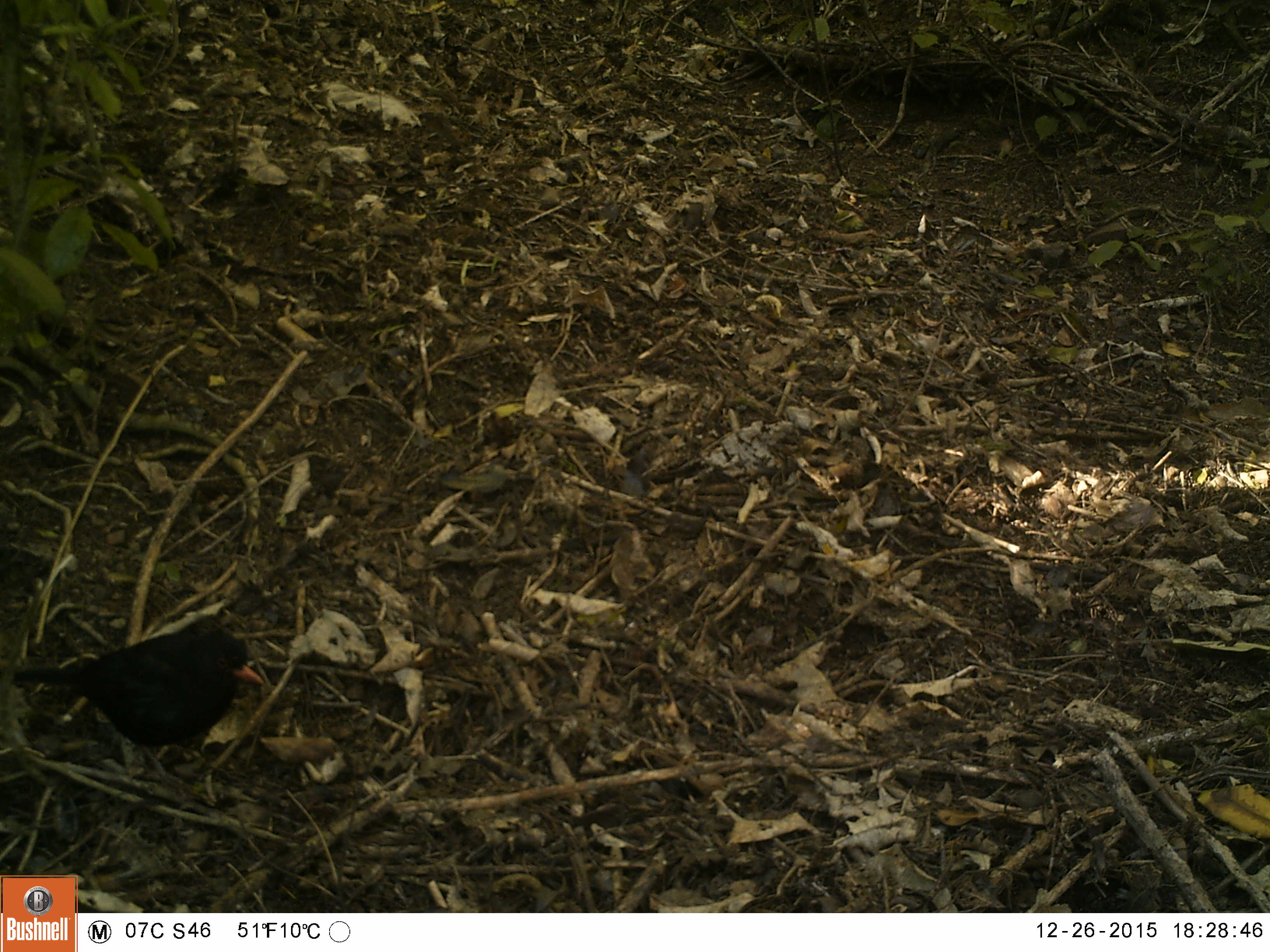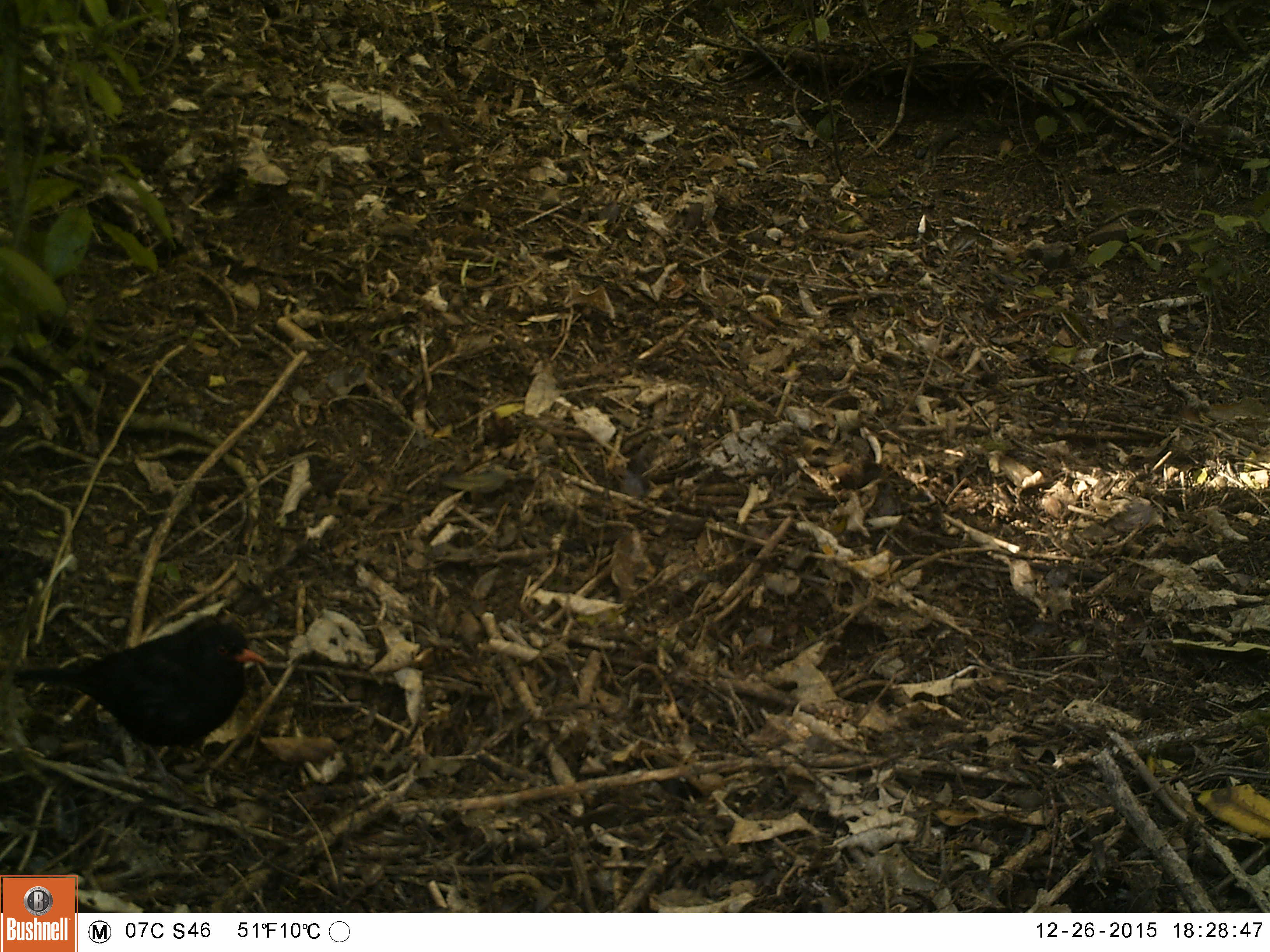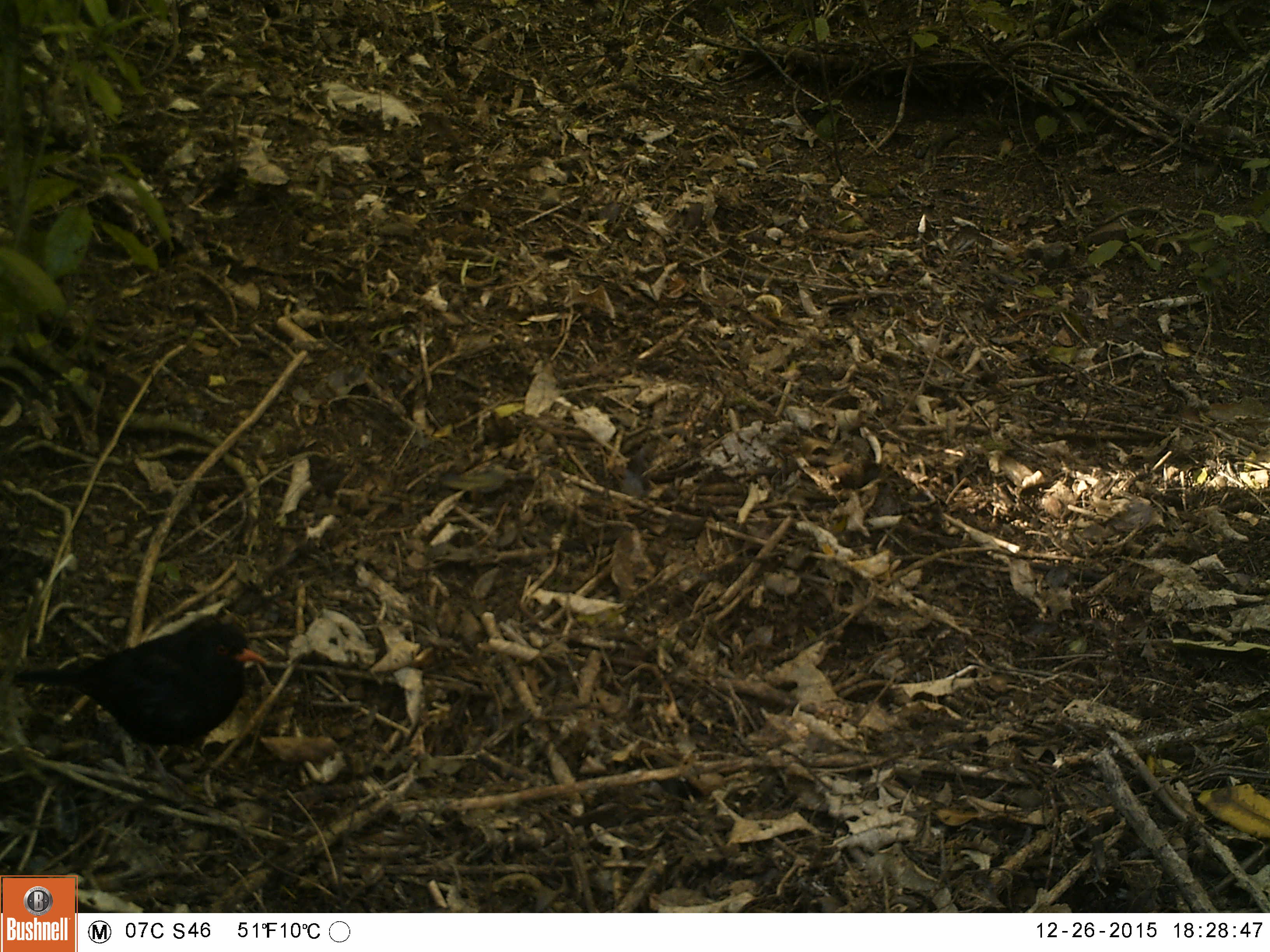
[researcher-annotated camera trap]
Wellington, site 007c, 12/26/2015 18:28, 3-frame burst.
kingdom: Animalia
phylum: Chordata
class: Aves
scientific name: Aves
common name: bird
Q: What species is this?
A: Bird (Aves).